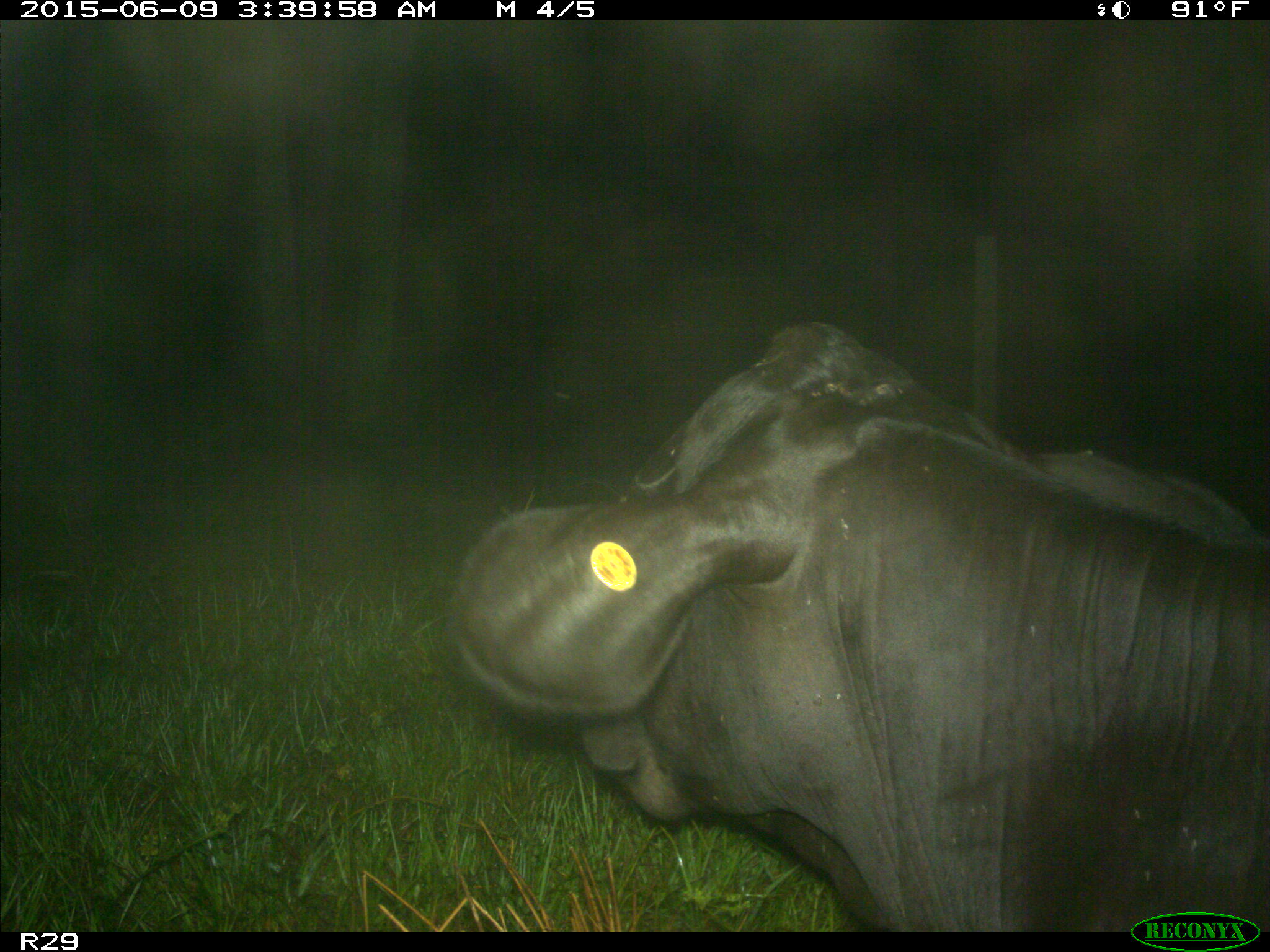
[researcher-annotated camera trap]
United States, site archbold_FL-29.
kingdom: Animalia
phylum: Chordata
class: Mammalia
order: Artiodactyla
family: Bovidae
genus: Bos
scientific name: Bos taurus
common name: domestic cow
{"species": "Bos taurus (domestic cow)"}